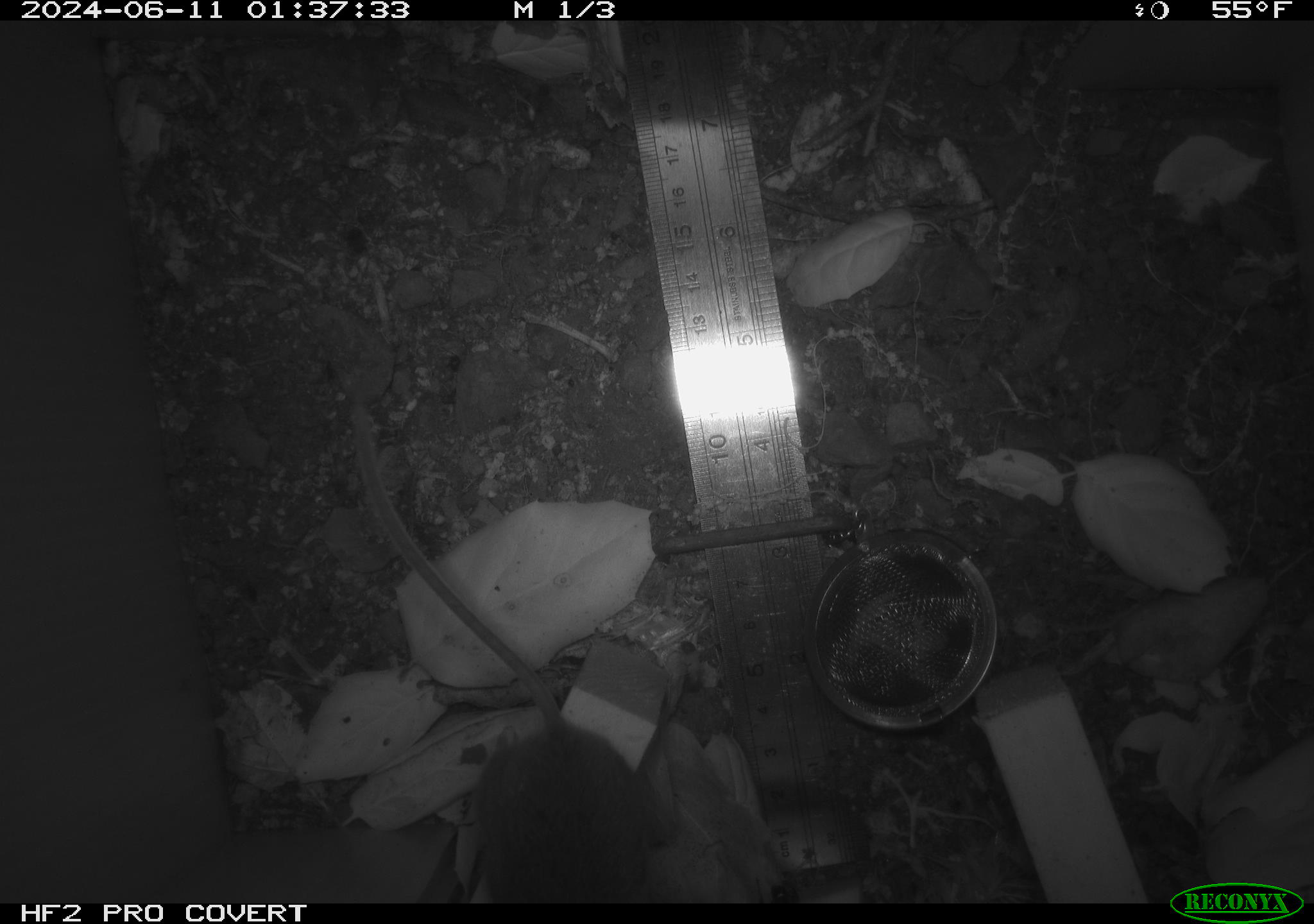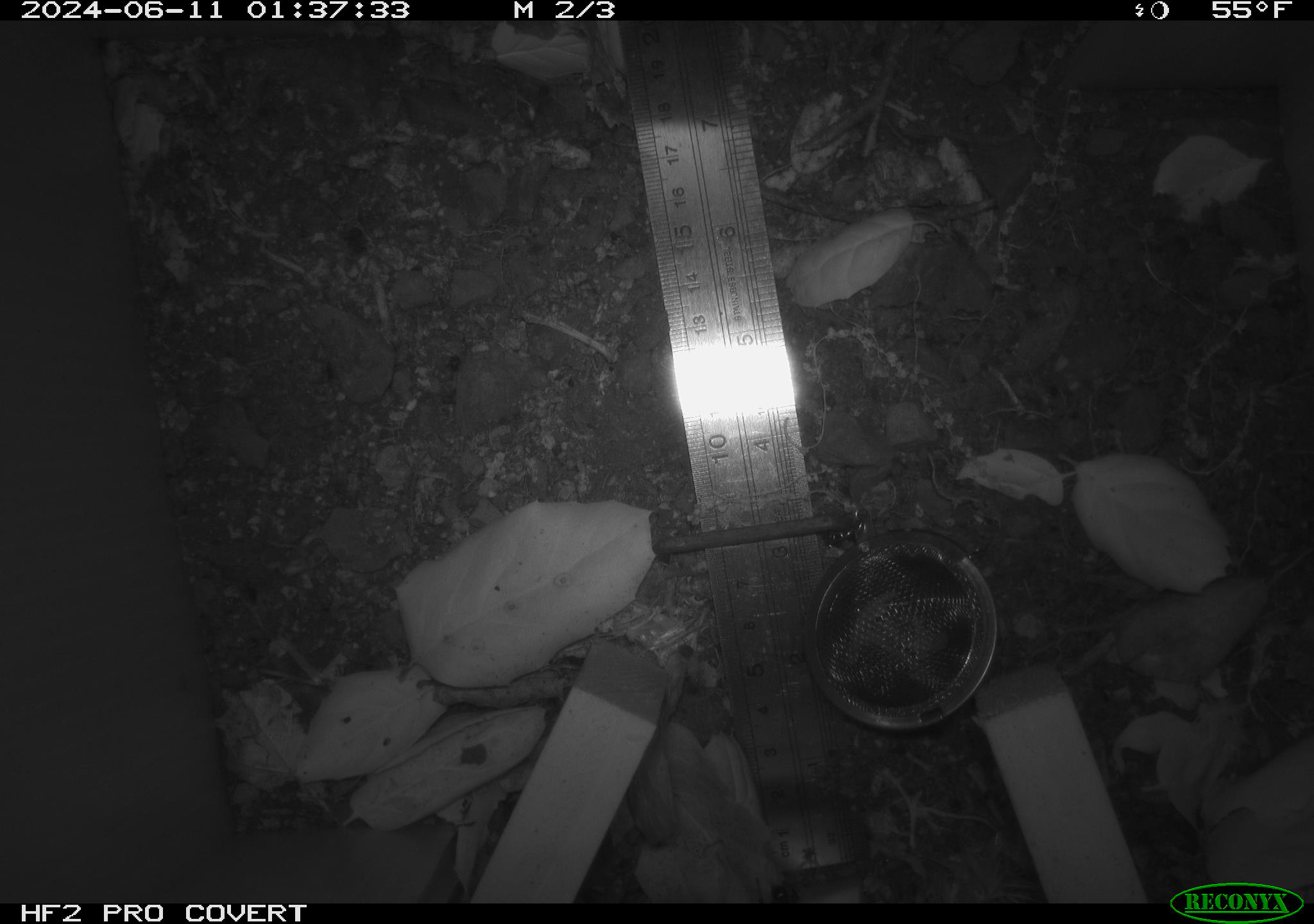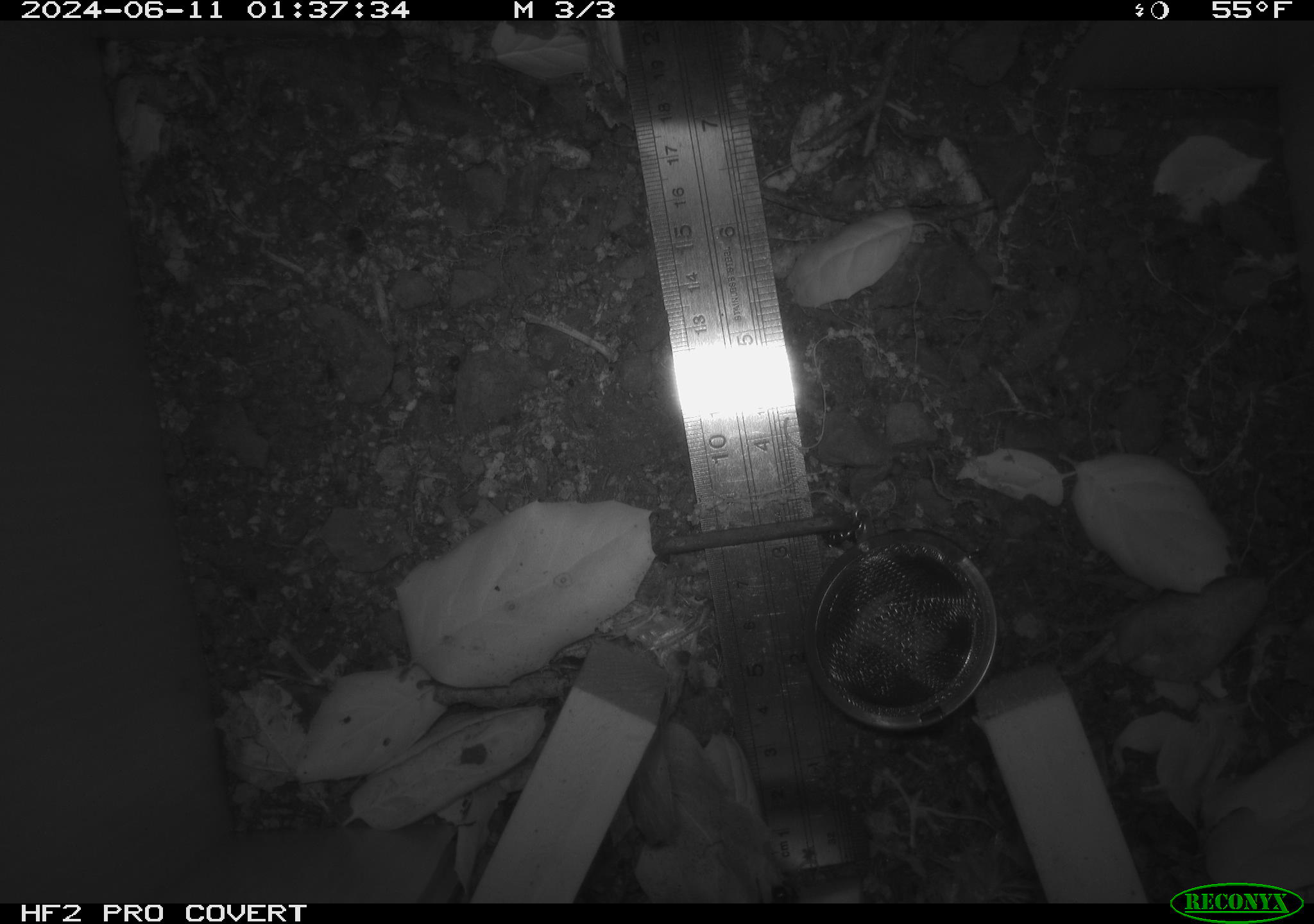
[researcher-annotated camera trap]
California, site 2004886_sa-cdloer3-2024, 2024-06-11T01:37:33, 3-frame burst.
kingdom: Animalia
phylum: Chordata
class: Mammalia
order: Rodentia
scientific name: Rodentia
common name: rodent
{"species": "rodent (Rodentia)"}